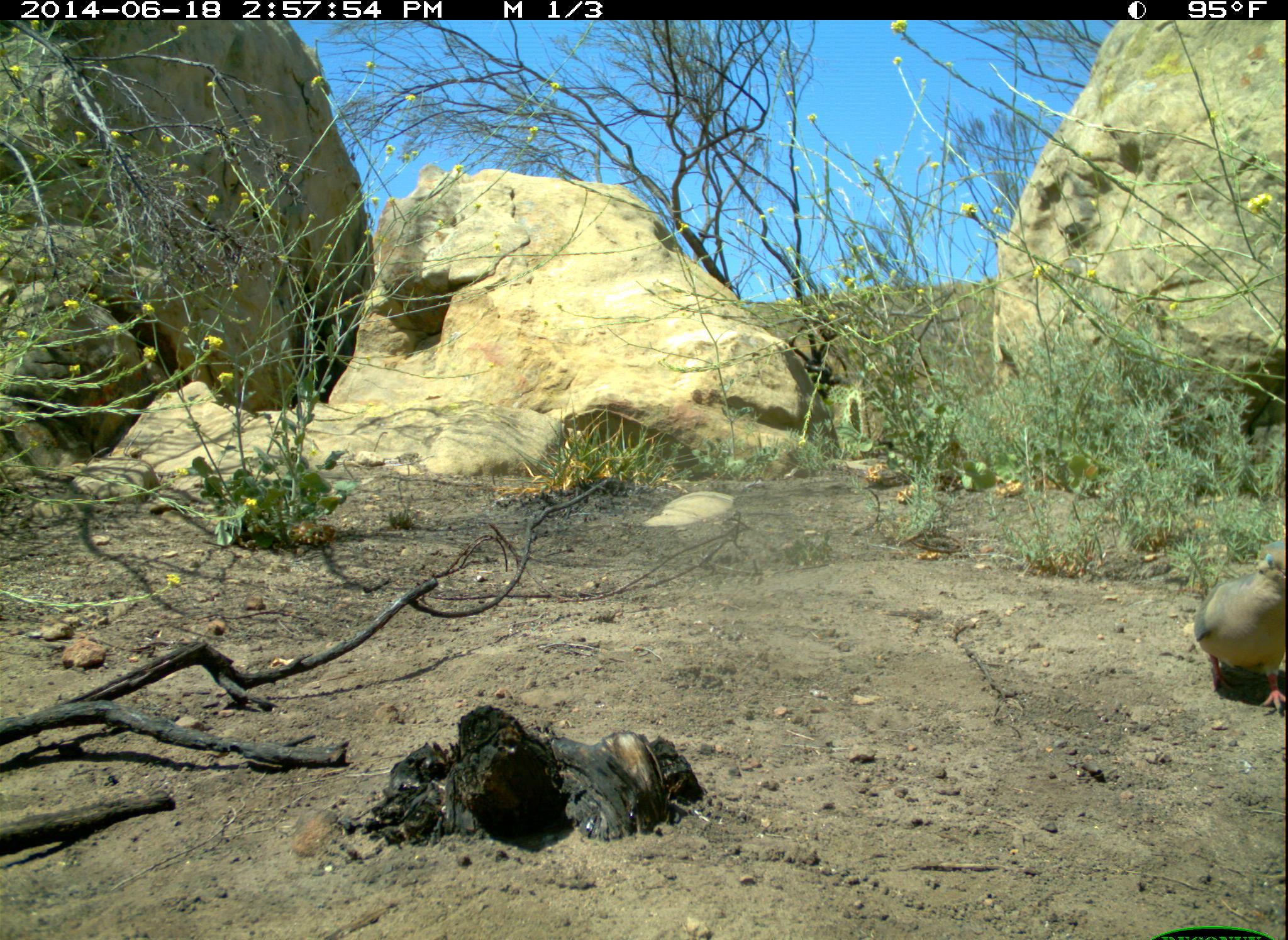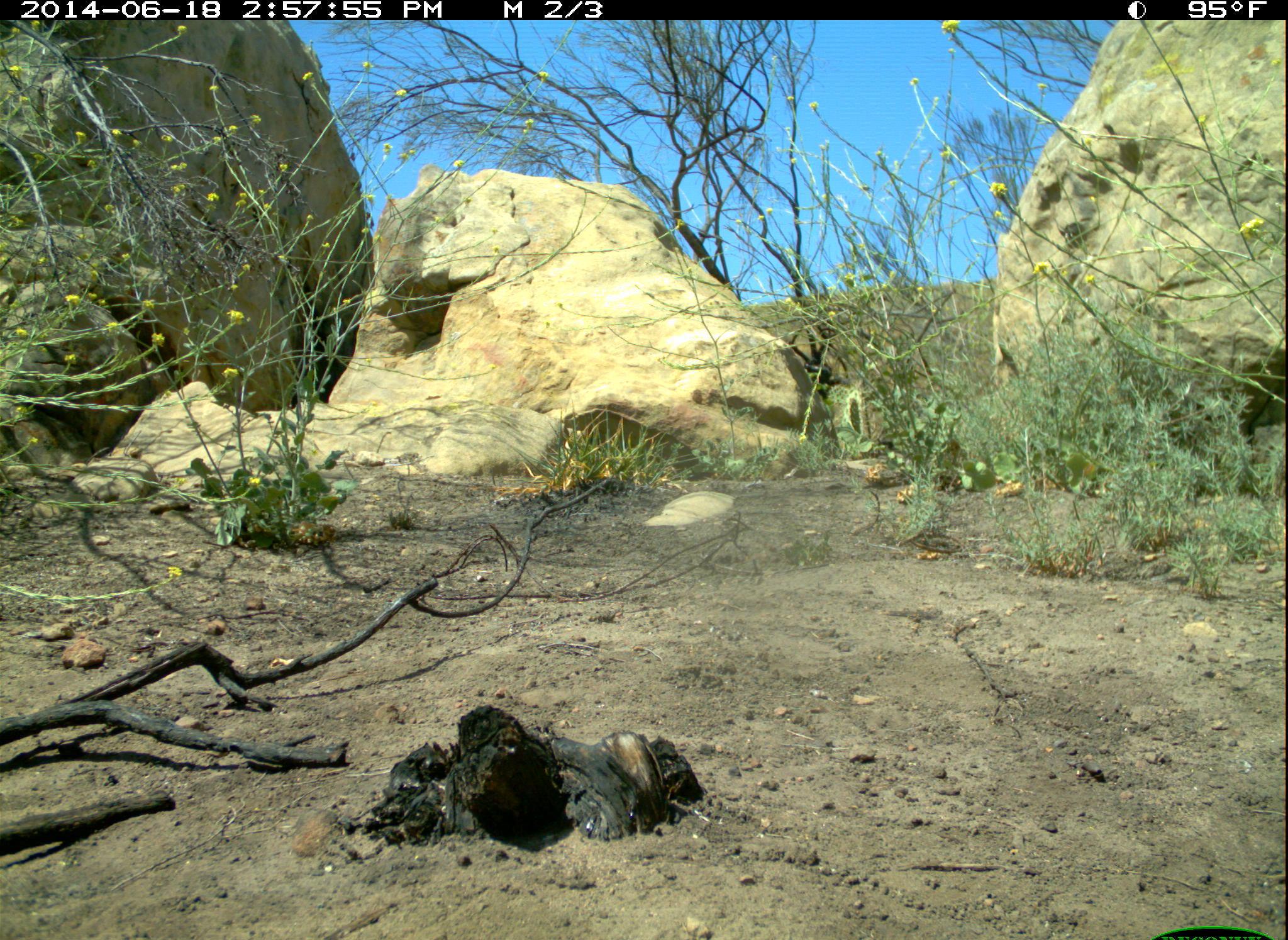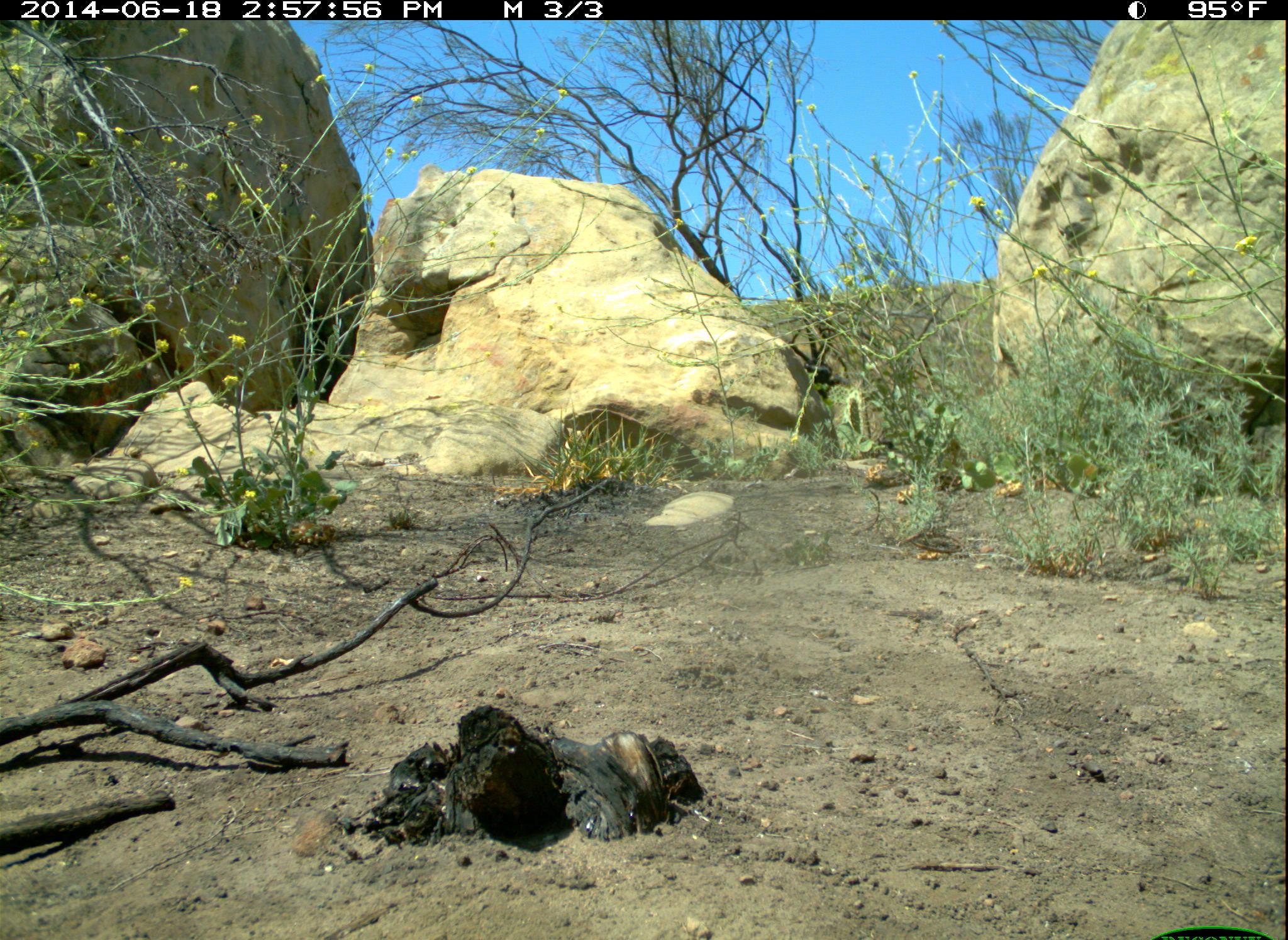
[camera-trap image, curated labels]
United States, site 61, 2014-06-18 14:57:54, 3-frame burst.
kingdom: Animalia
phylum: Chordata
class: Aves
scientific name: Aves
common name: bird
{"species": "bird (Aves)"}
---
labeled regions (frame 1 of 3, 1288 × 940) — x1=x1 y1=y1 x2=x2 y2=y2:
bird: x1=1182 y1=535 x2=1286 y2=715